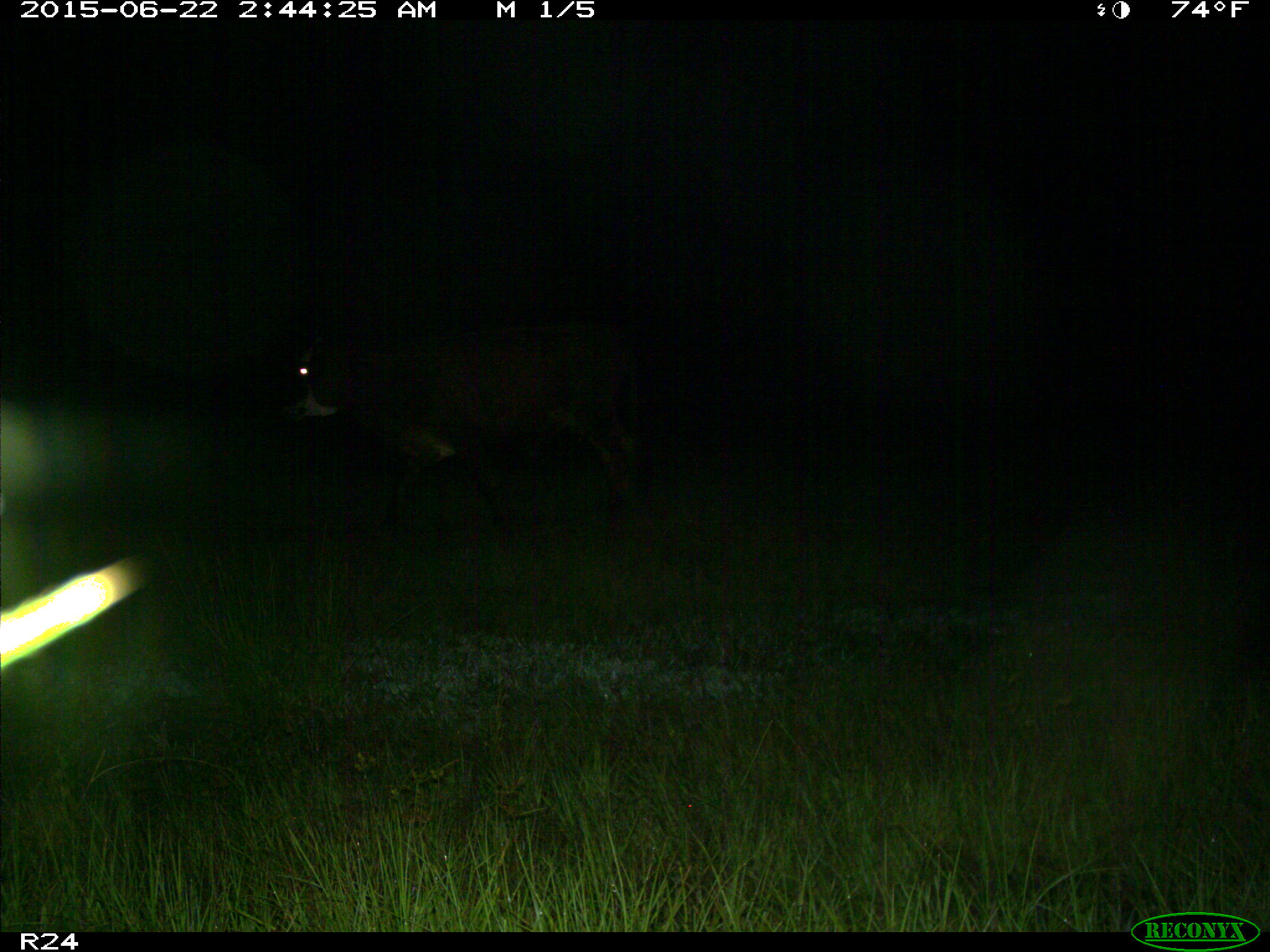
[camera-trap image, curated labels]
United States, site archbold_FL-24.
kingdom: Animalia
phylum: Chordata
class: Mammalia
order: Artiodactyla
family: Bovidae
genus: Bos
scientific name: Bos taurus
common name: domestic cow